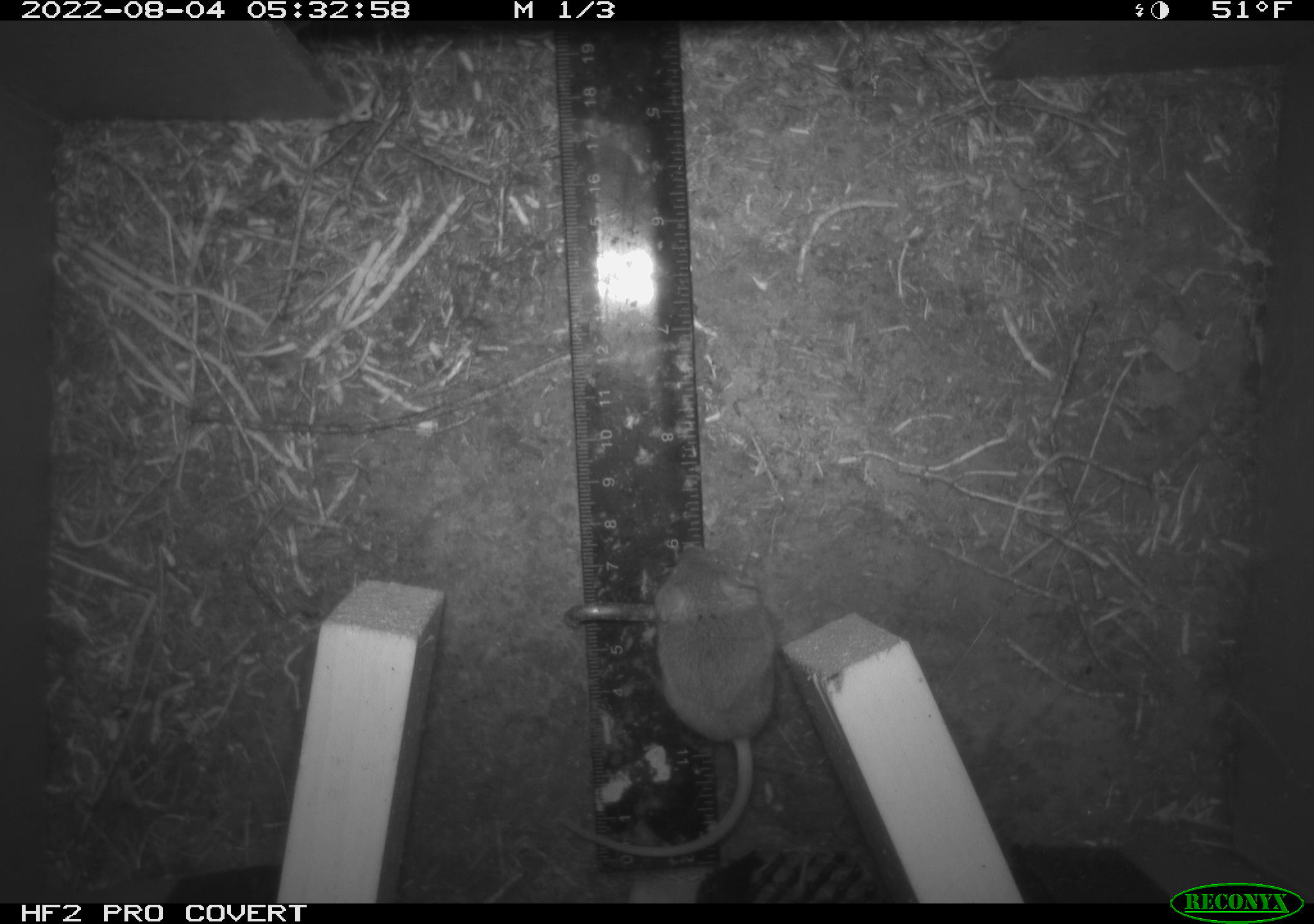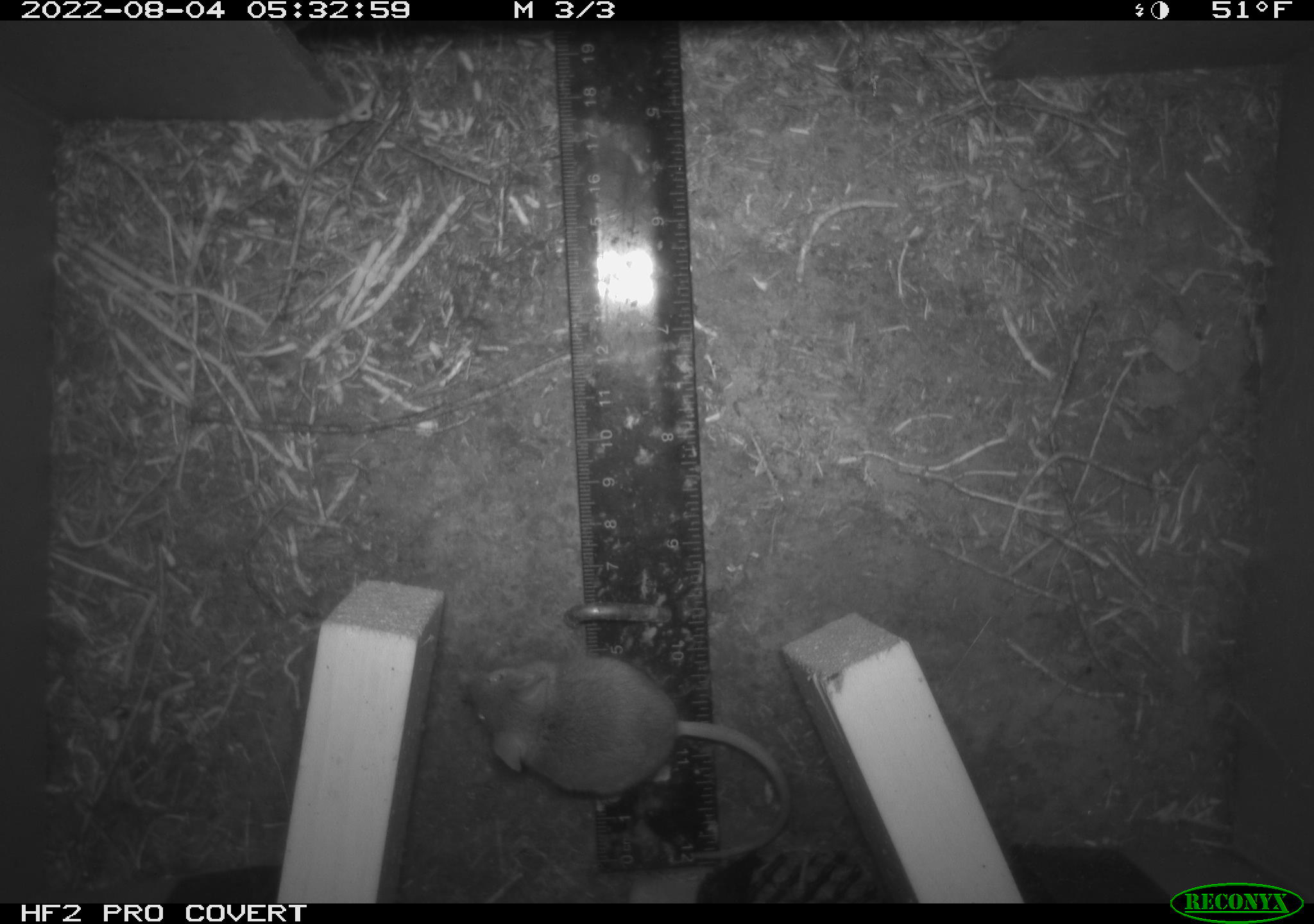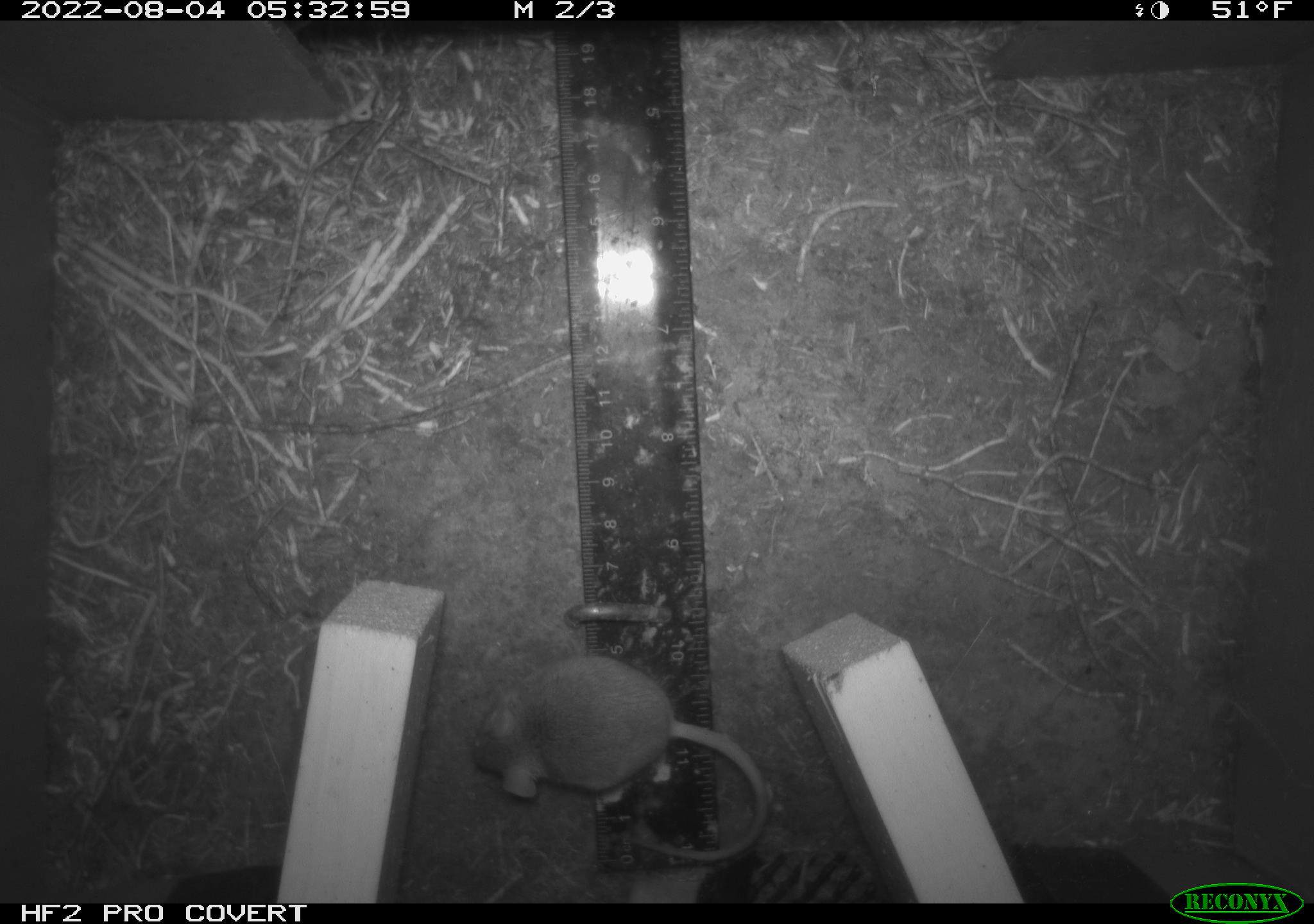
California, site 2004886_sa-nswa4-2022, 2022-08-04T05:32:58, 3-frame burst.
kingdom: Animalia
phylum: Chordata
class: Mammalia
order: Rodentia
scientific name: Rodentia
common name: rodent